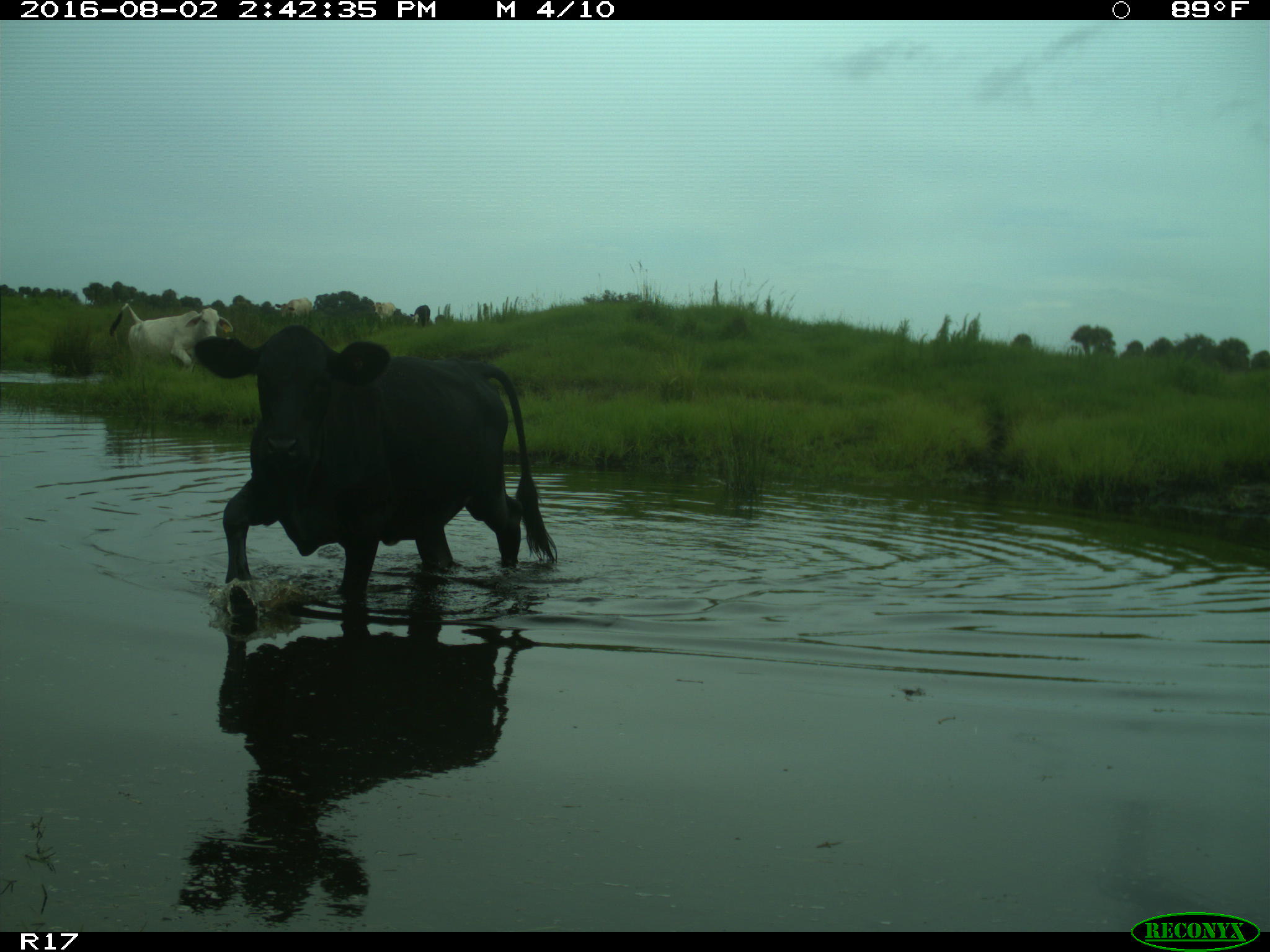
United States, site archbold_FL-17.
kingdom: Animalia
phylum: Chordata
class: Mammalia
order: Artiodactyla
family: Bovidae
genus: Bos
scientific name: Bos taurus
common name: domestic cow